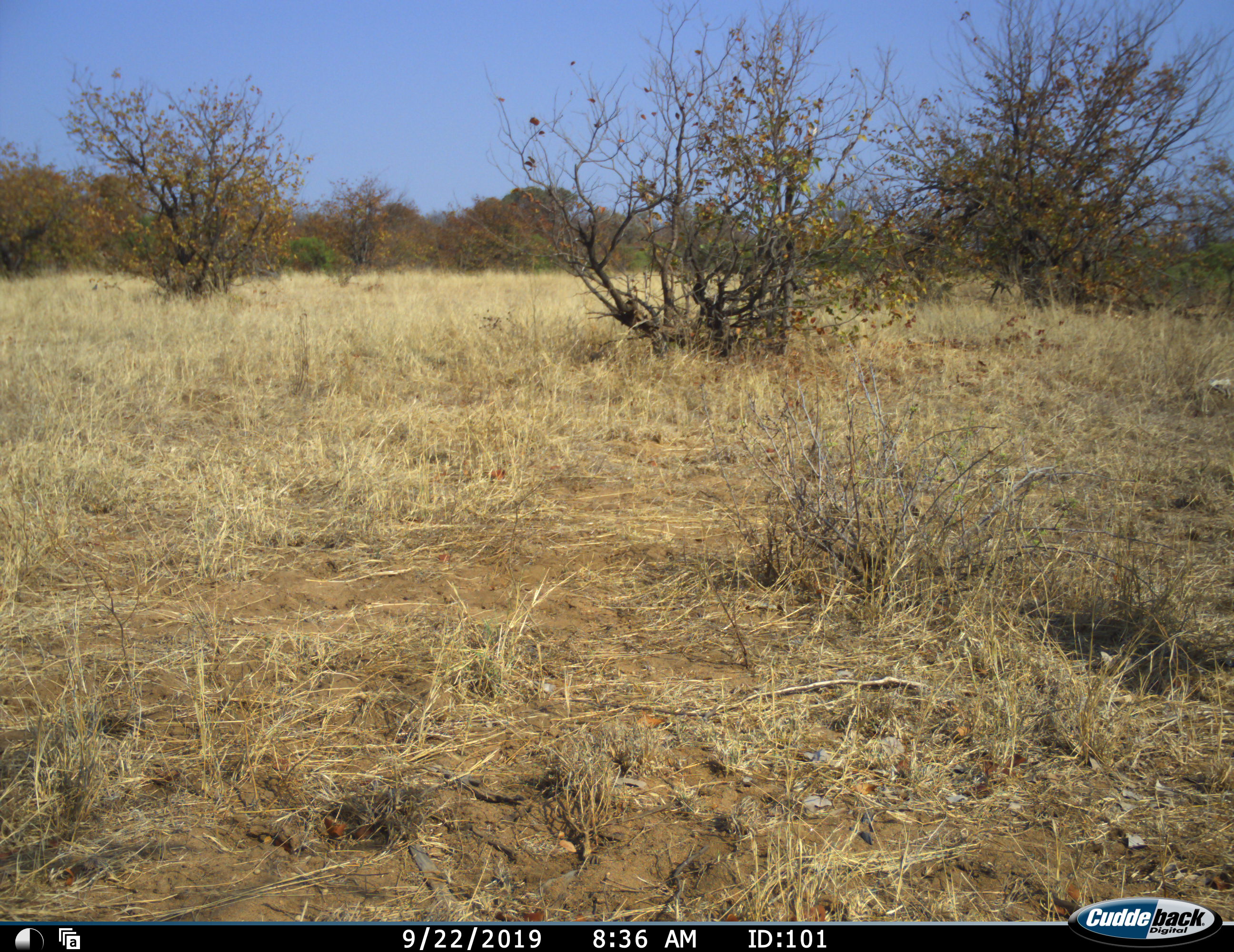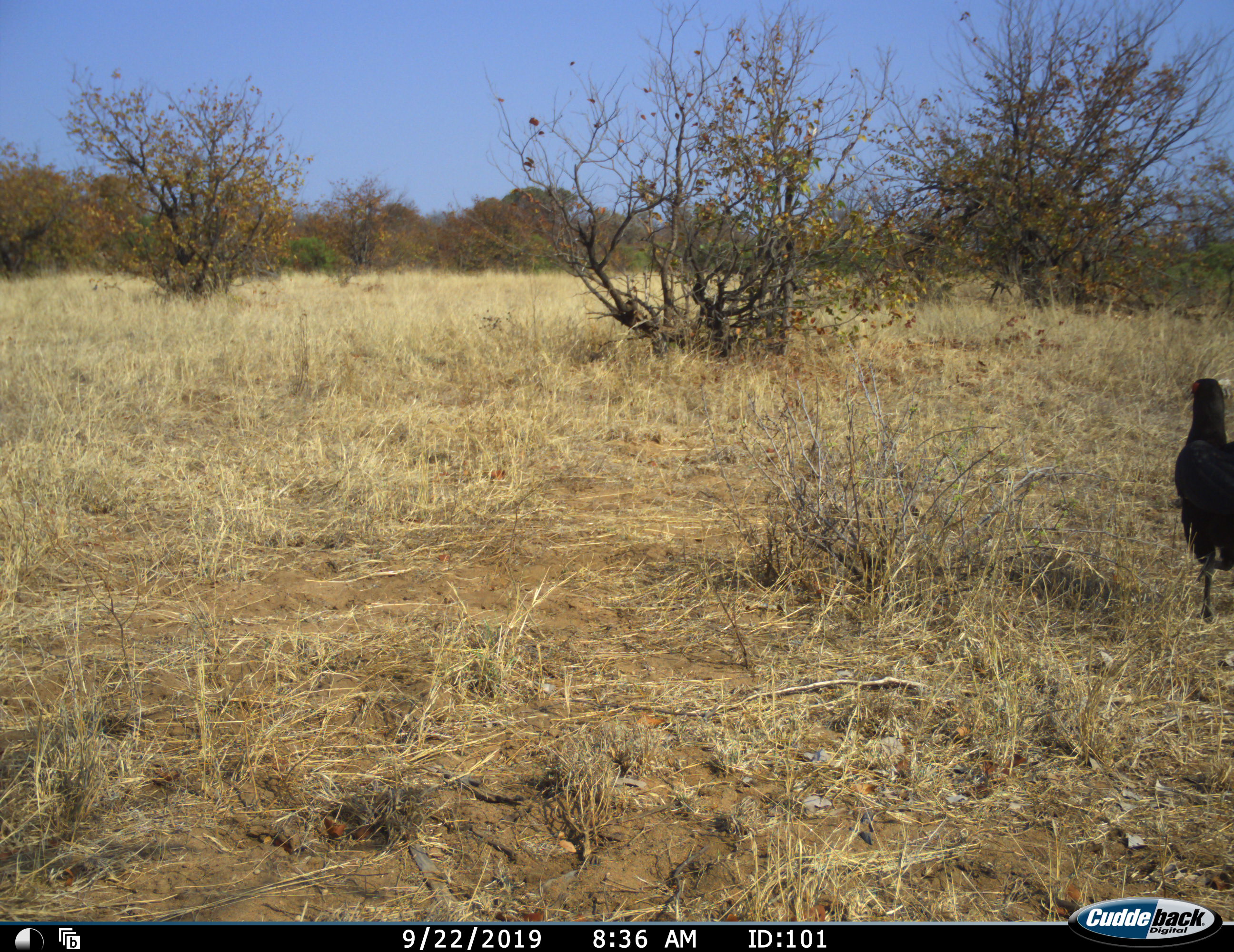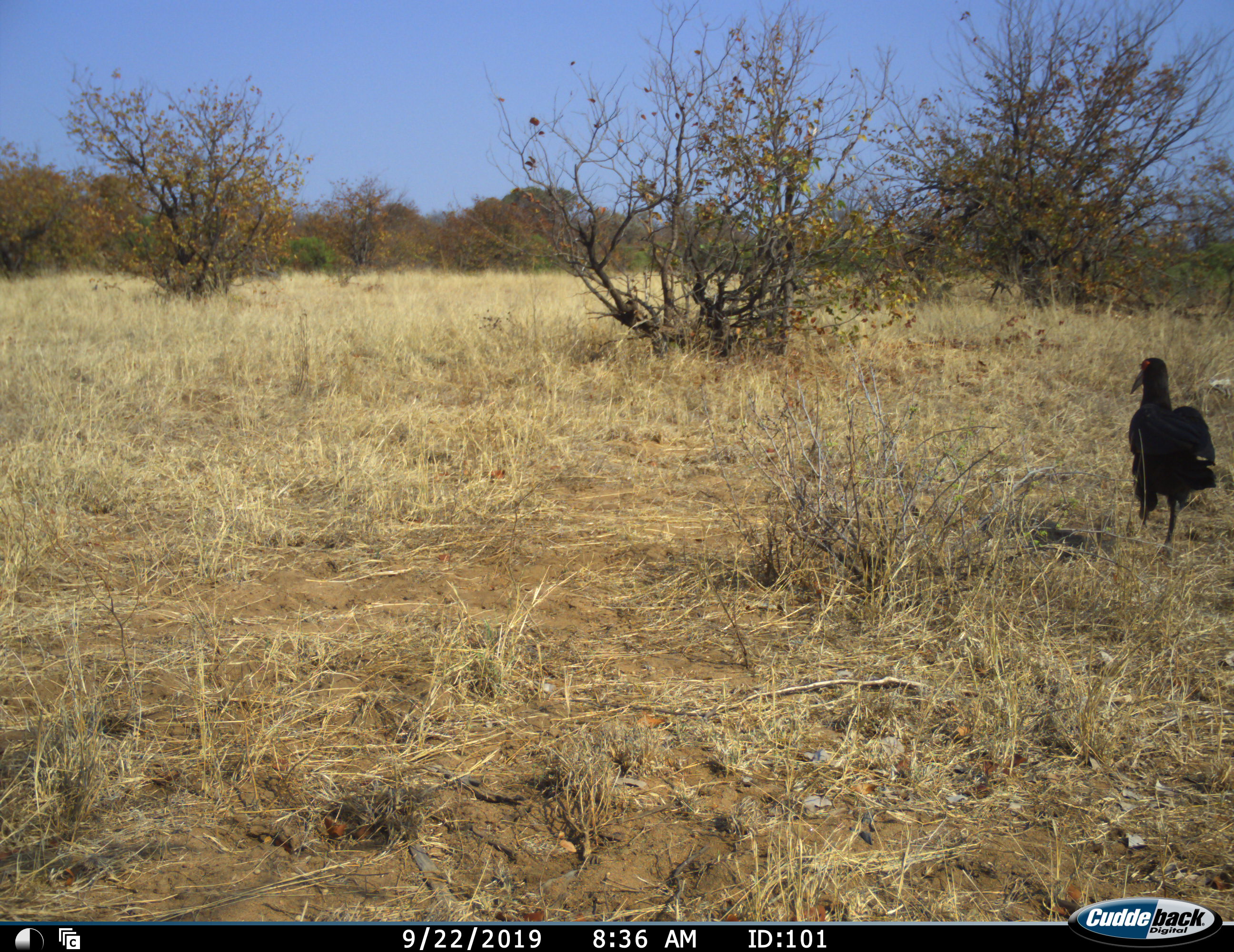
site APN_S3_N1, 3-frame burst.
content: unidentified animal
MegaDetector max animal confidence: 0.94